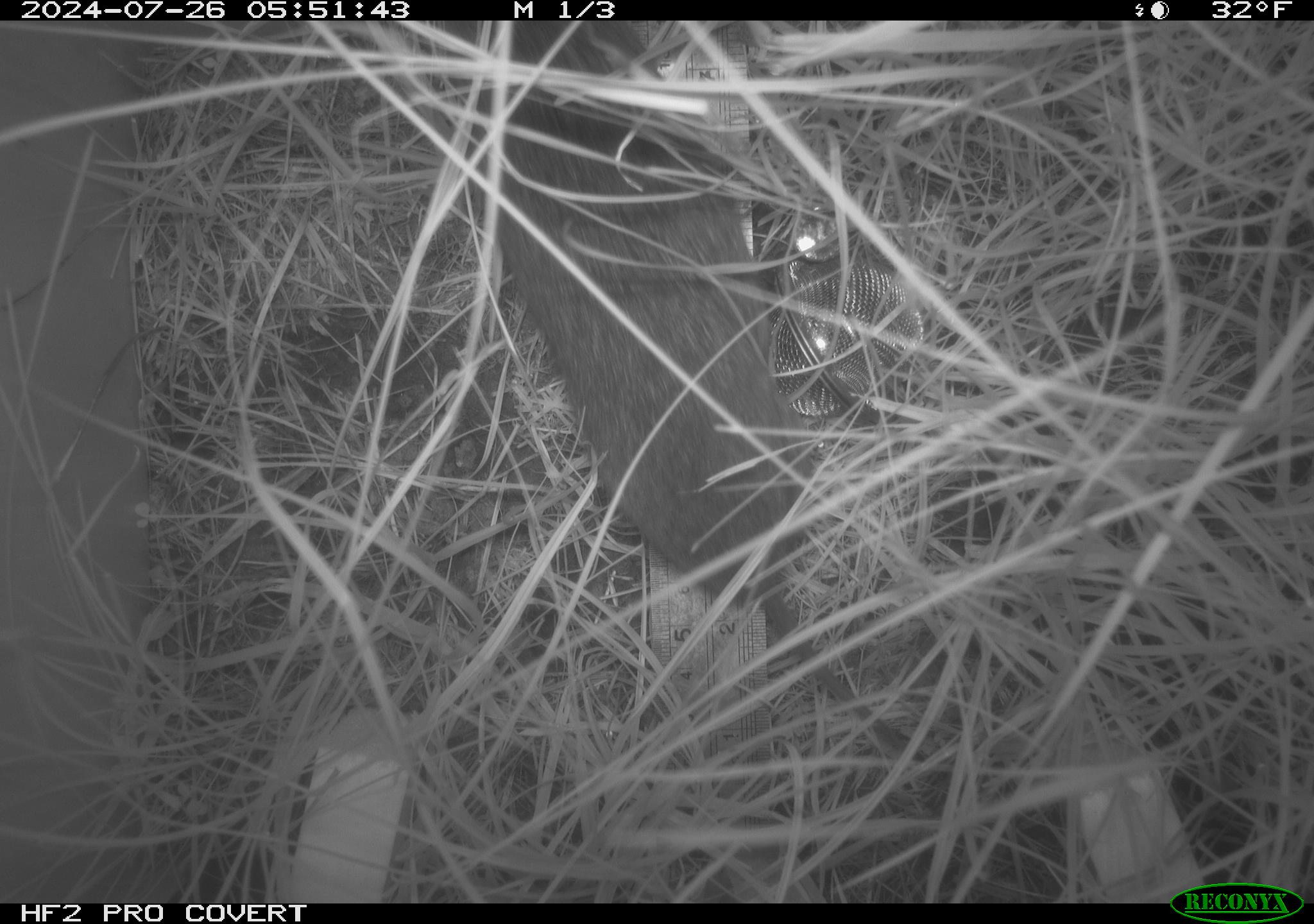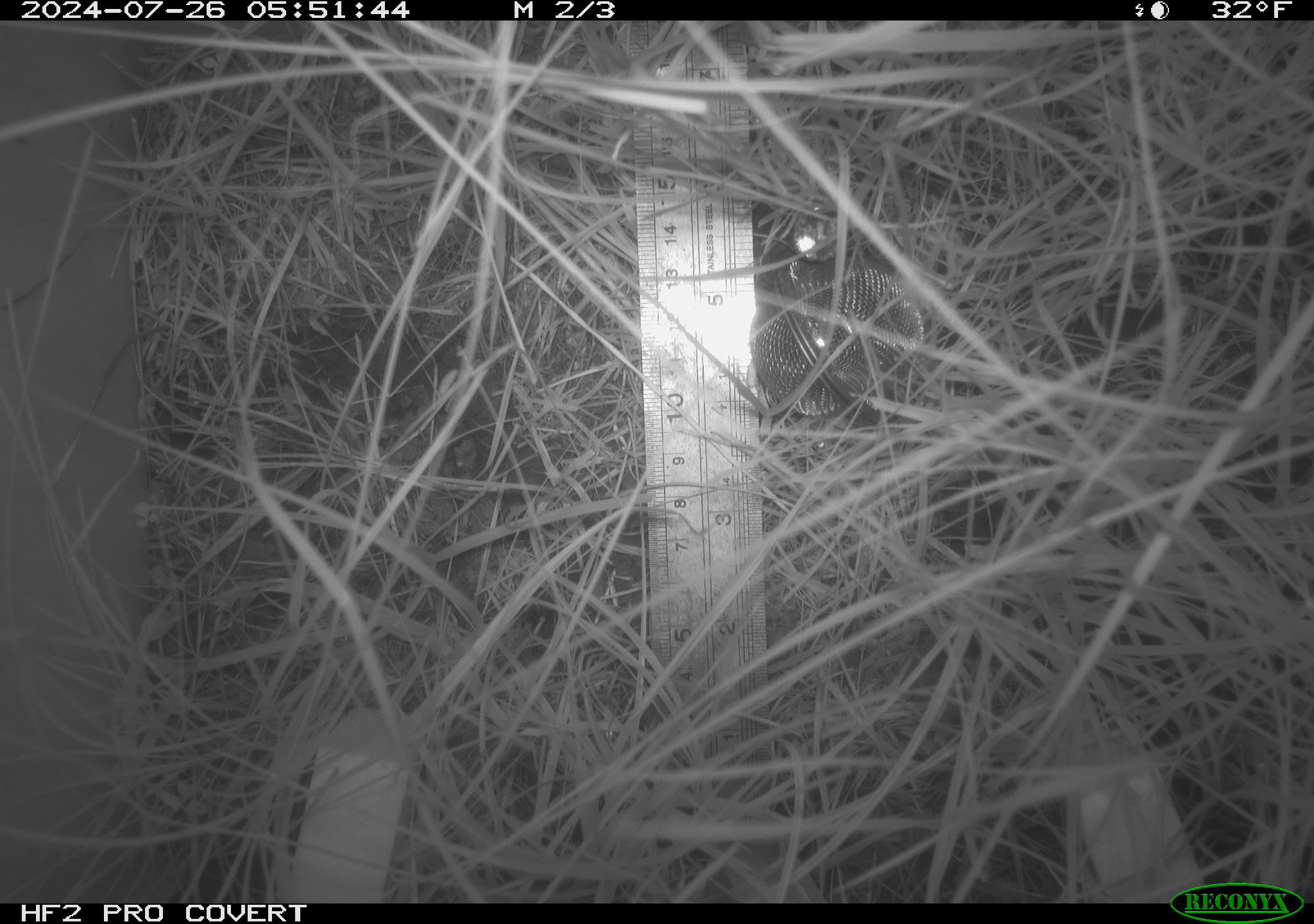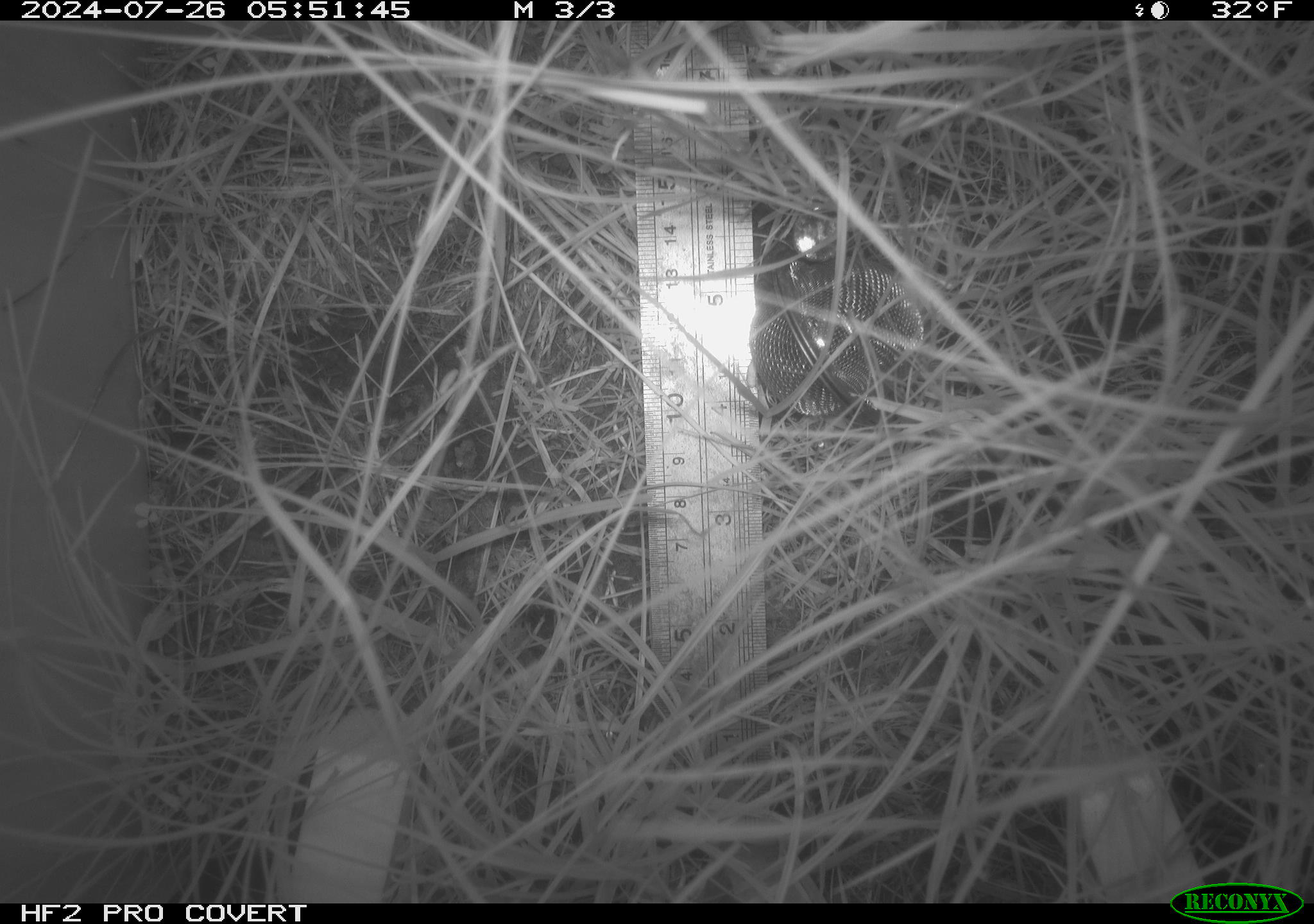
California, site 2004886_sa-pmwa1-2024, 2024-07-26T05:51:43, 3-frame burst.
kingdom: Animalia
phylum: Chordata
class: Mammalia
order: Rodentia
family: Cricetidae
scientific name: Arvicolinae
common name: voles, lemmings, and muskrats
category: arvicolinae subfamily